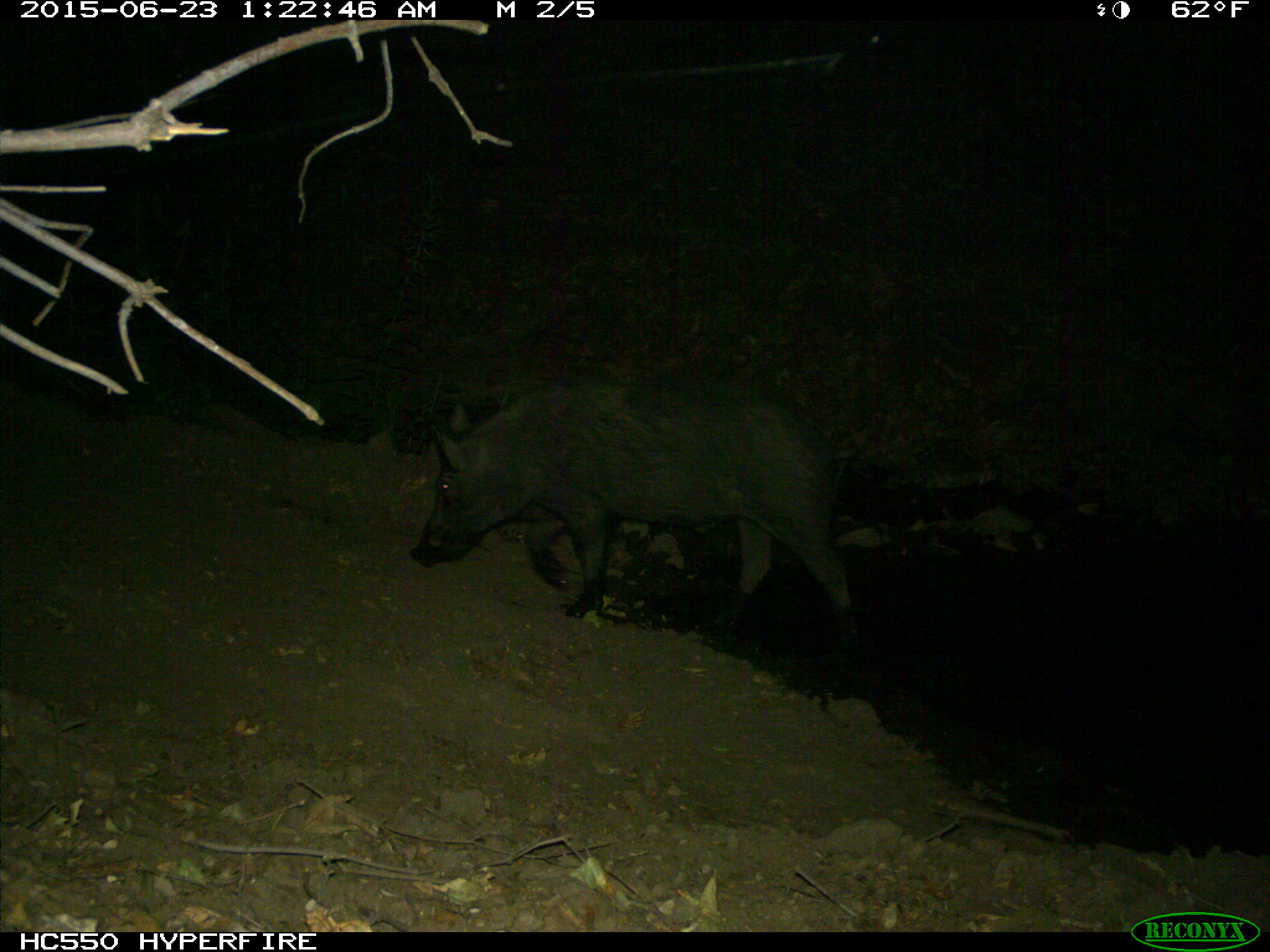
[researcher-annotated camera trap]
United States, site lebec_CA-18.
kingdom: Animalia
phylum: Chordata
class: Mammalia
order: Artiodactyla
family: Suidae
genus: Sus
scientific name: Sus scrofa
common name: wild boar